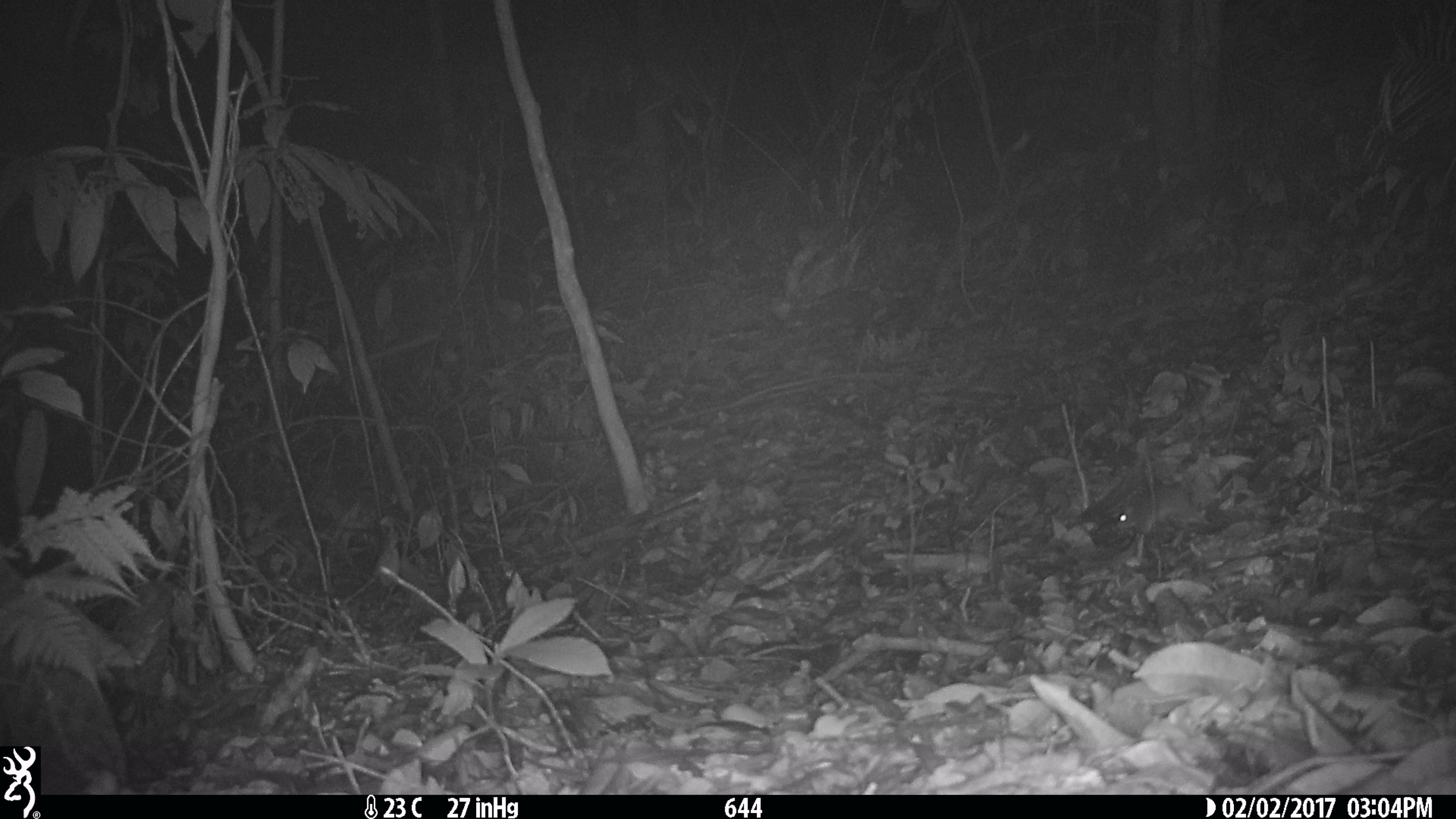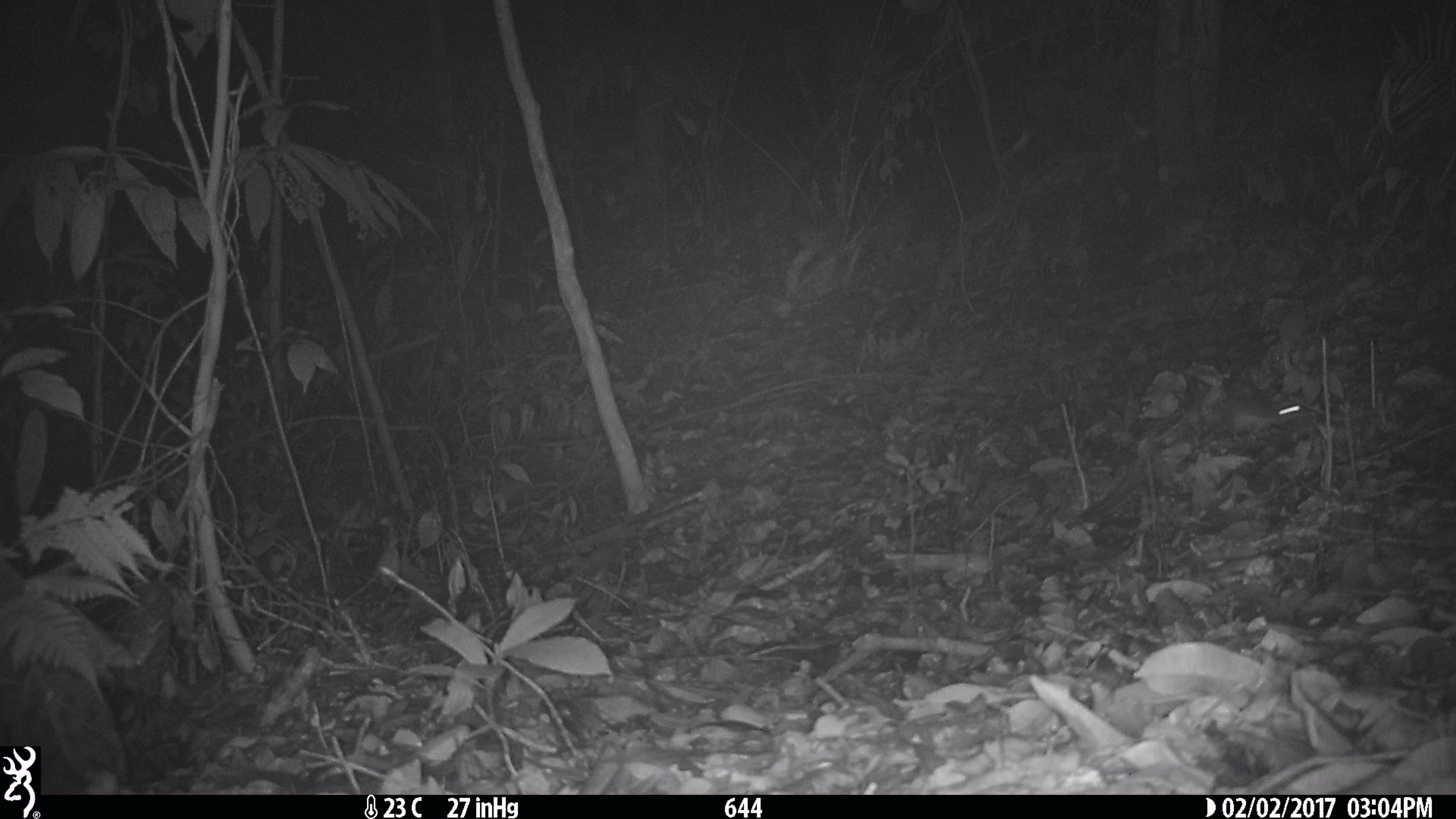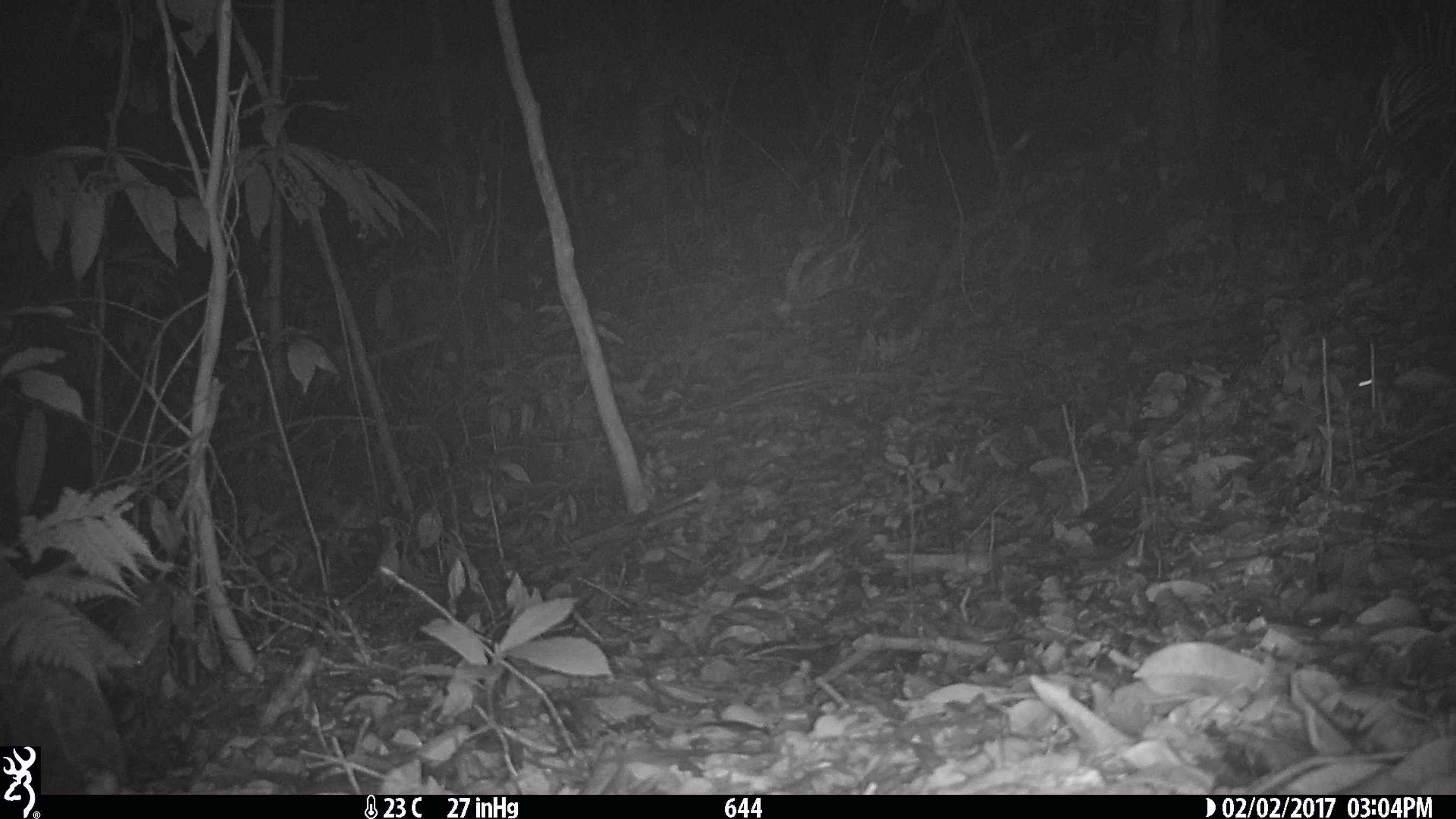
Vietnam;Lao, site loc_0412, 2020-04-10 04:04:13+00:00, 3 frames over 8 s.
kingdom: Animalia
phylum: Chordata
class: Mammalia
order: Rodentia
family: Muridae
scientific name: Muridae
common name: old-world mice and rats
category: unidentified murid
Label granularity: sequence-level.